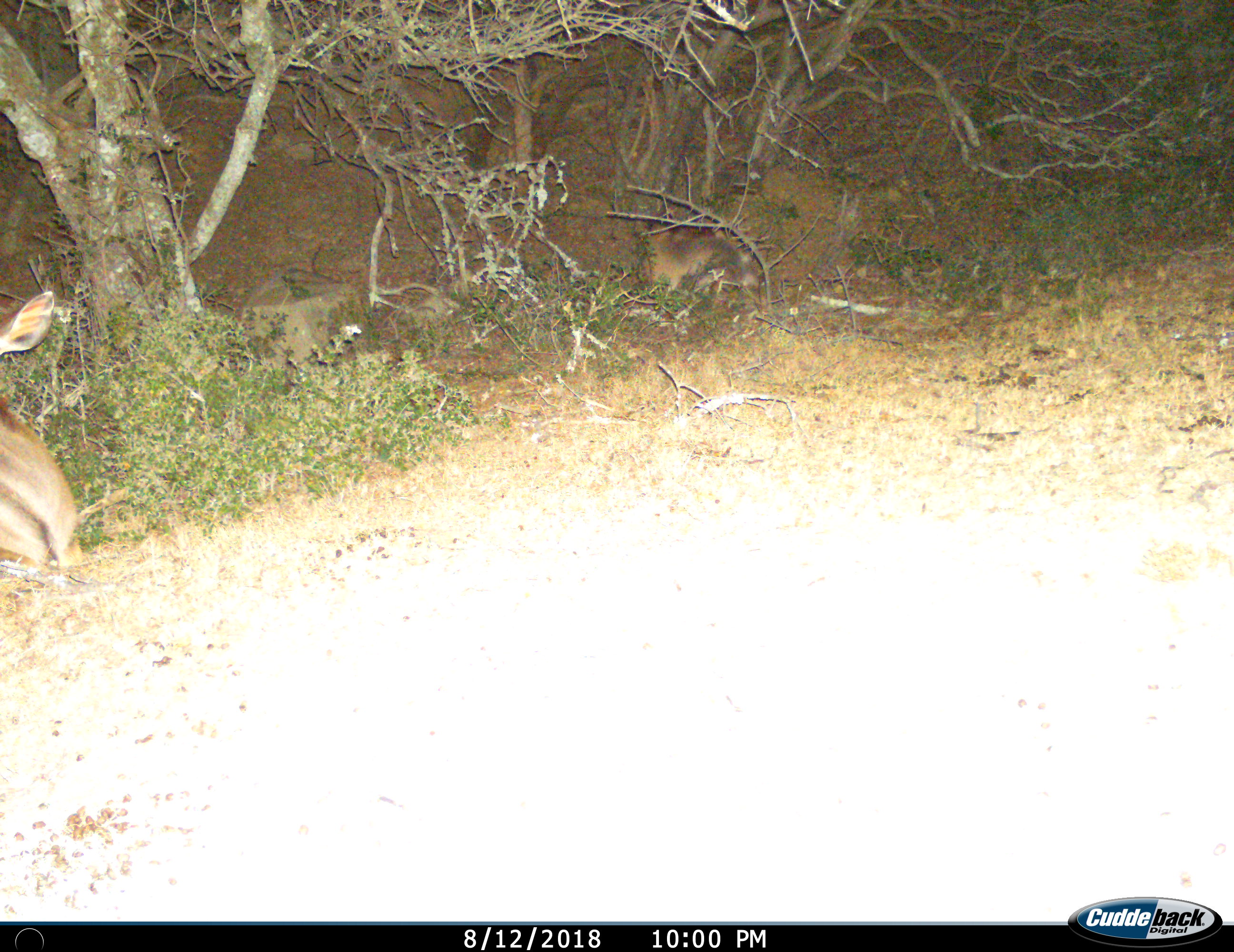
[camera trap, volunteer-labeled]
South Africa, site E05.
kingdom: Animalia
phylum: Chordata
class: Mammalia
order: Artiodactyla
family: Bovidae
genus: Tragelaphus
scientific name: Tragelaphus strepsiceros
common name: greater kudu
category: kudu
Kudu (greater kudu) (Tragelaphus strepsiceros), count 1. Behavior (volunteer vote fractions): standing 14%, resting 86%, moving 0%, interacting 0%. Young present (vote fraction): 0%. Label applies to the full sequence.